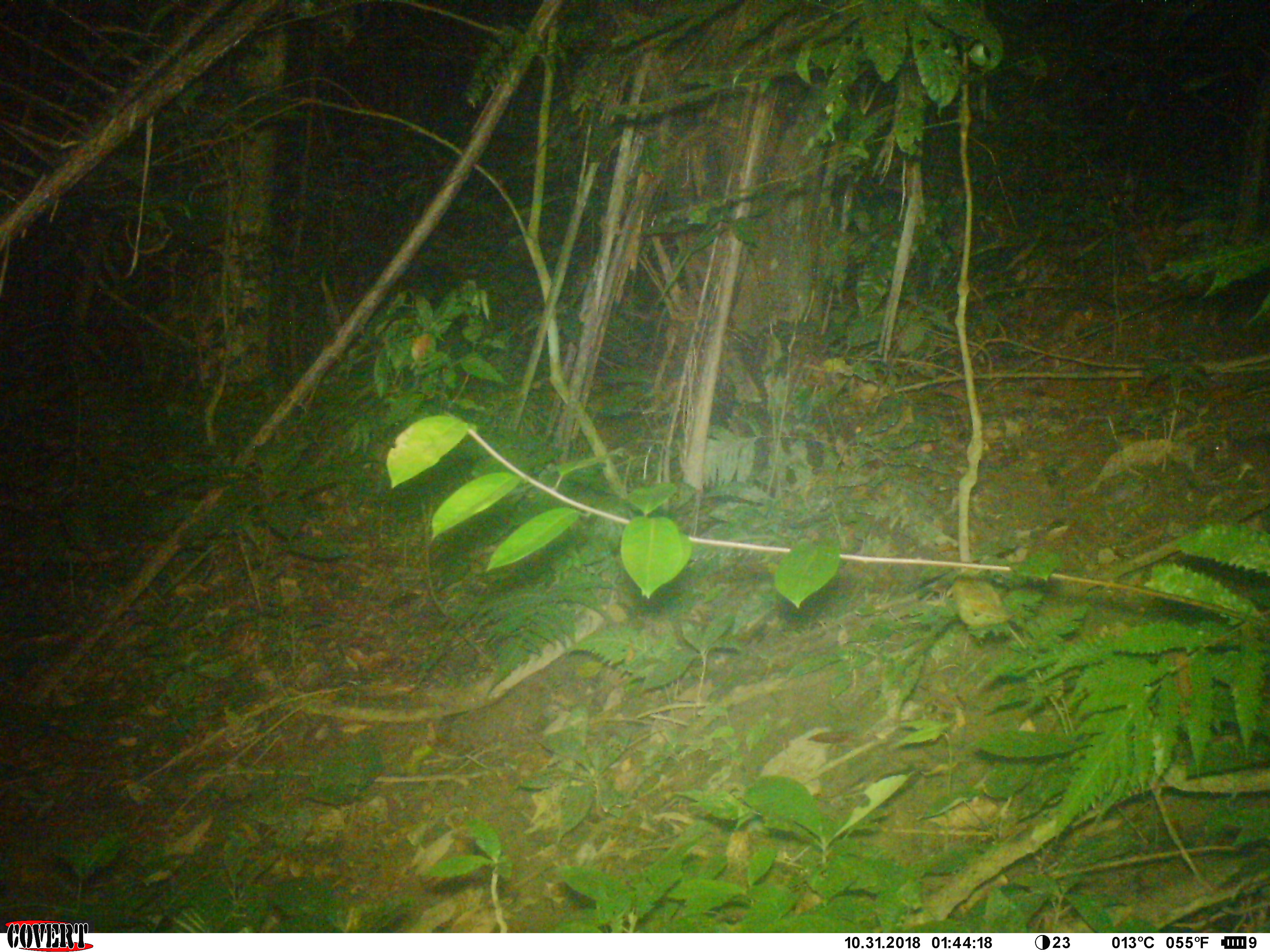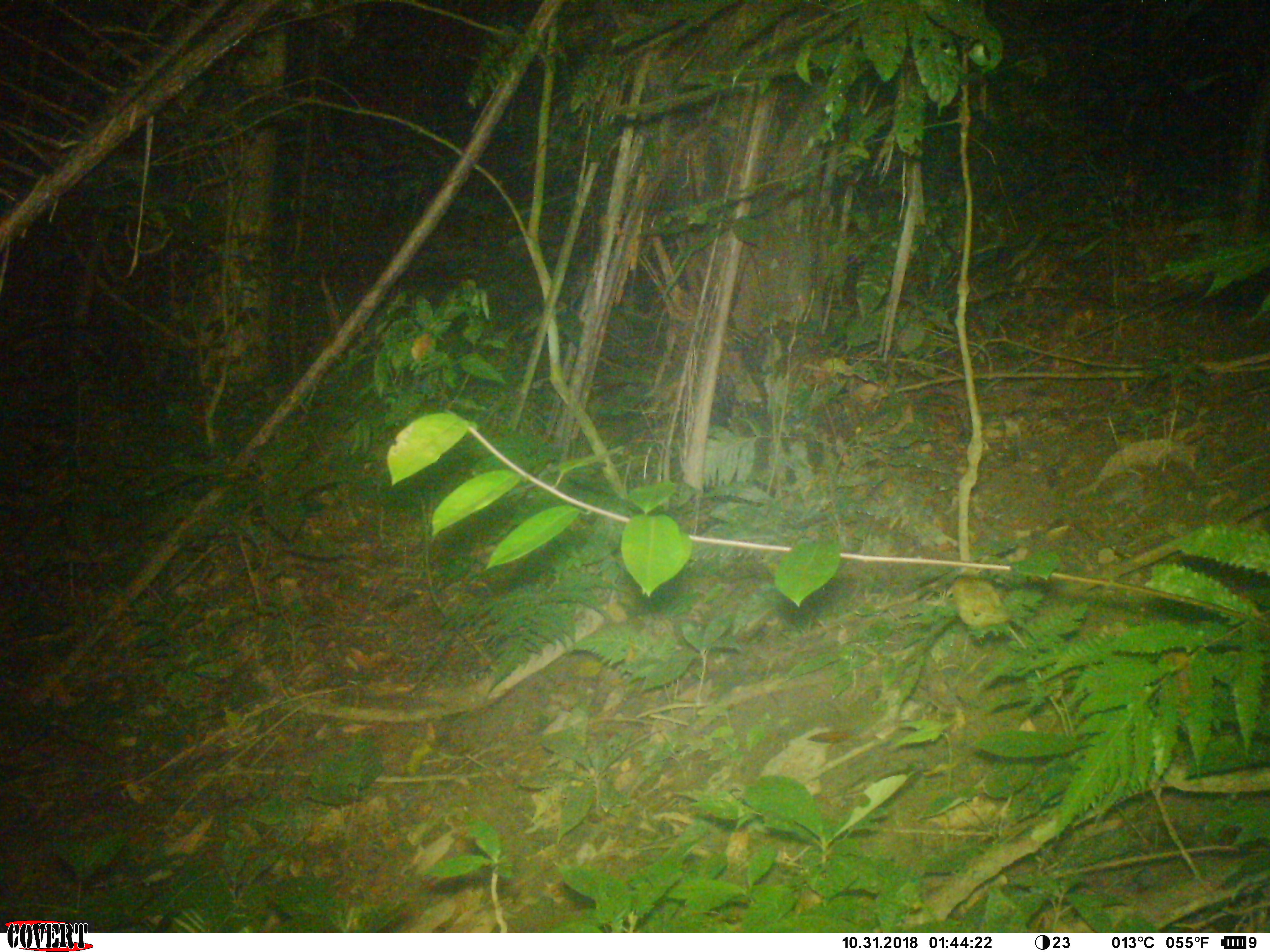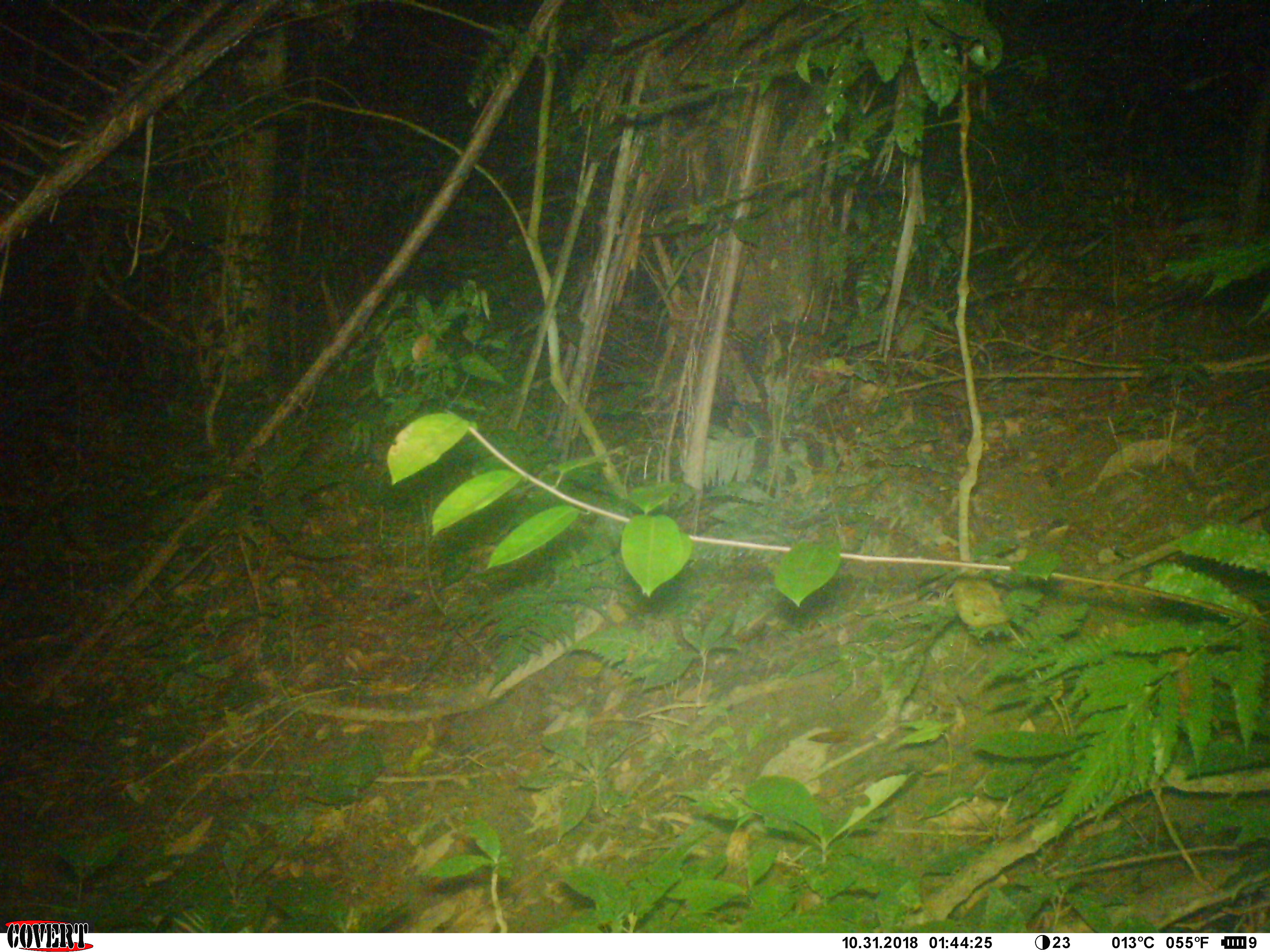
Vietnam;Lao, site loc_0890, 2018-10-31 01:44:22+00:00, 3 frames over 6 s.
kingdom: Animalia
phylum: Chordata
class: Mammalia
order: Rodentia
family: Muridae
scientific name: Muridae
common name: old-world mice and rats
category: unidentified murid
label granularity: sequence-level